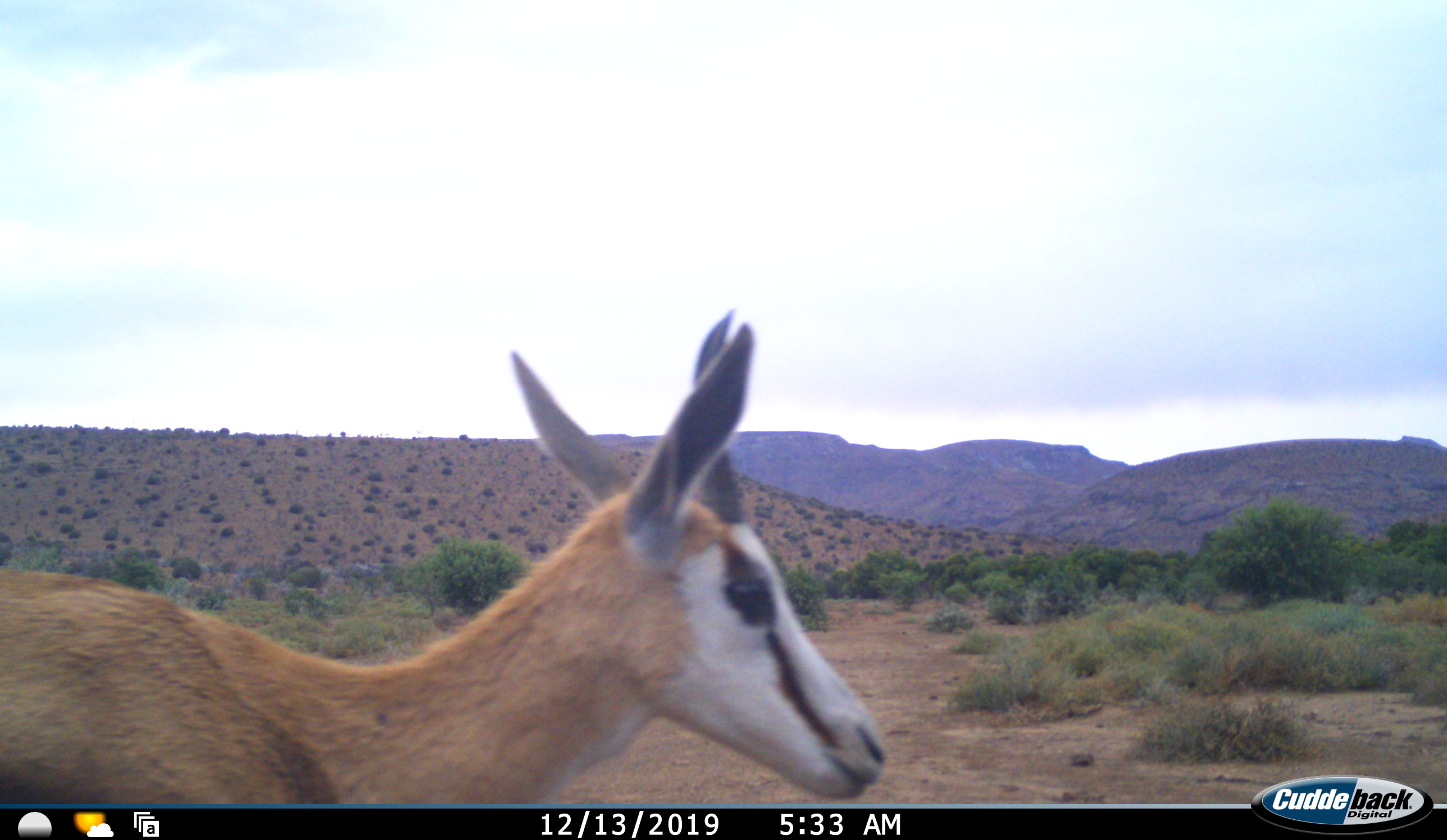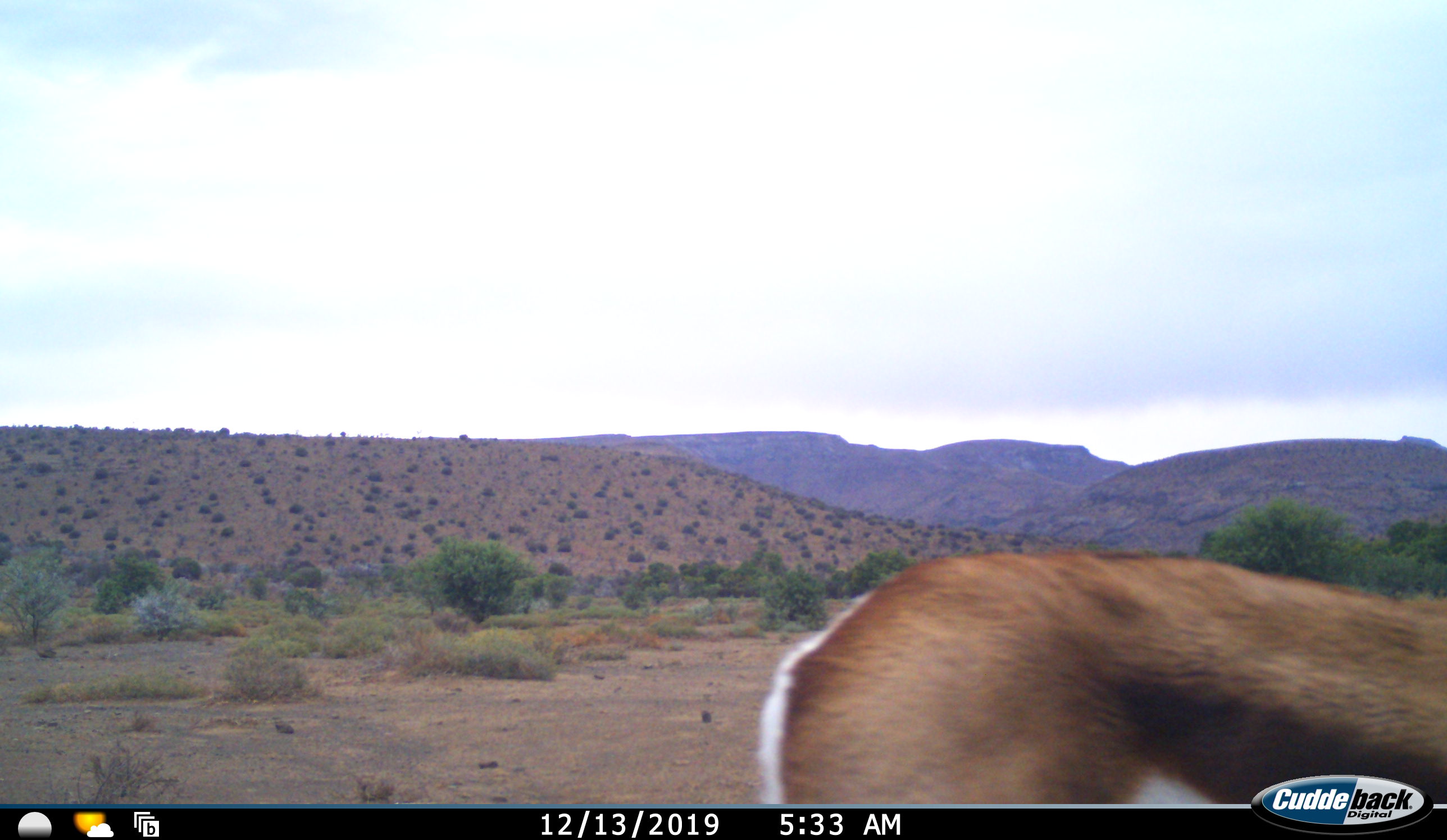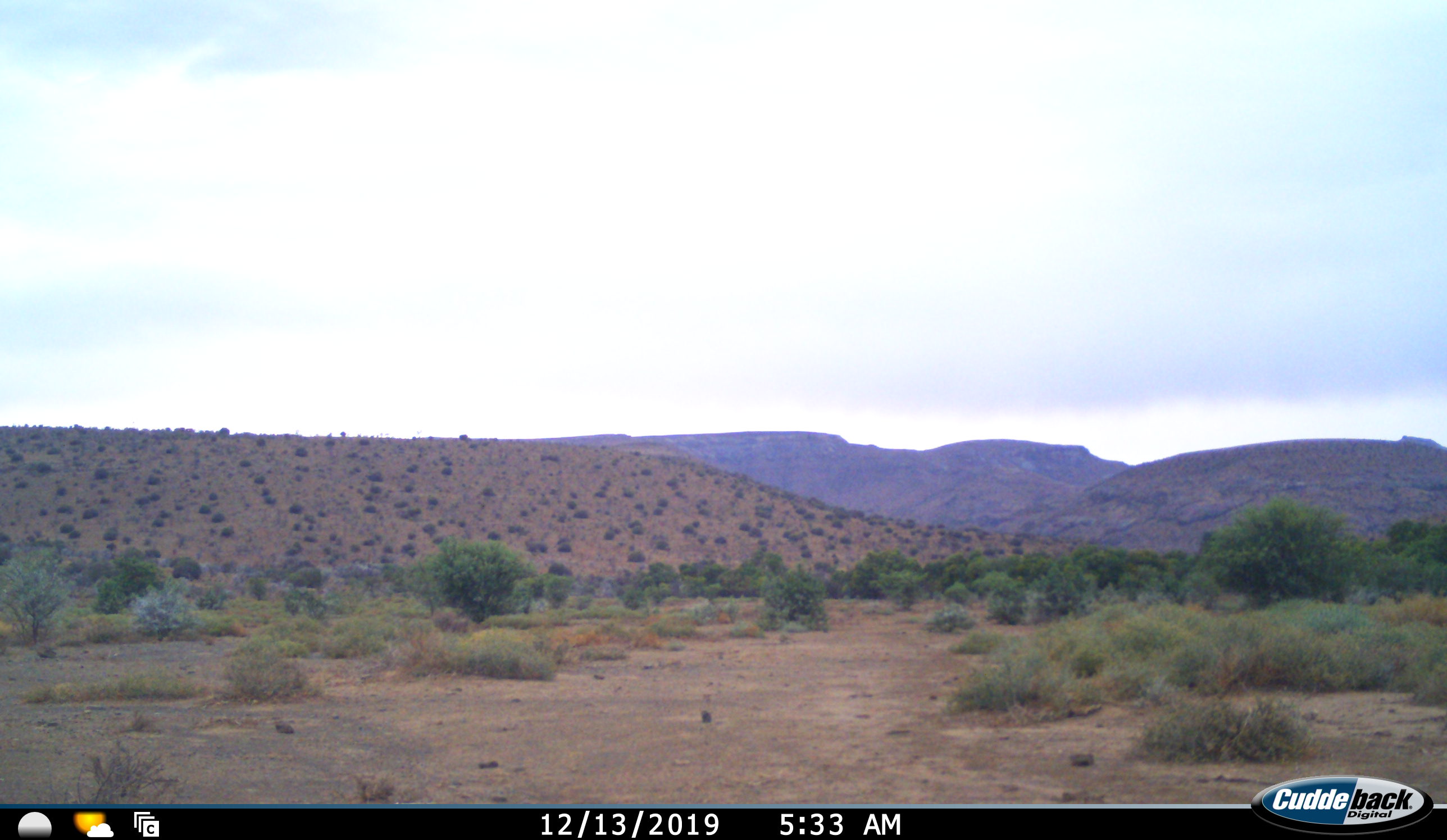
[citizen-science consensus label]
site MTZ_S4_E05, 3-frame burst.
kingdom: Animalia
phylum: Chordata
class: Mammalia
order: Artiodactyla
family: Bovidae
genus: Antidorcas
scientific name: Antidorcas marsupialis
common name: springbok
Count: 1.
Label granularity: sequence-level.